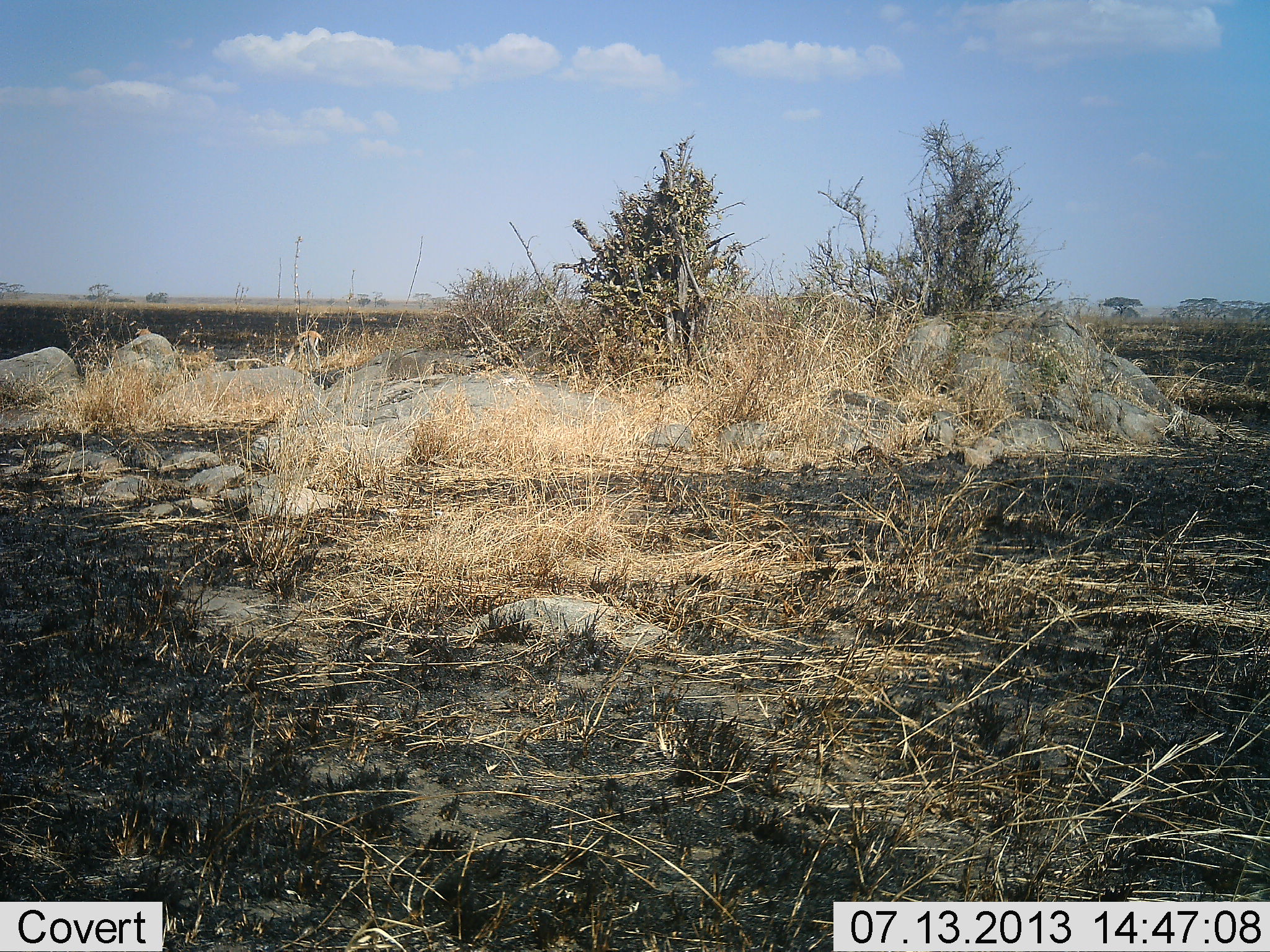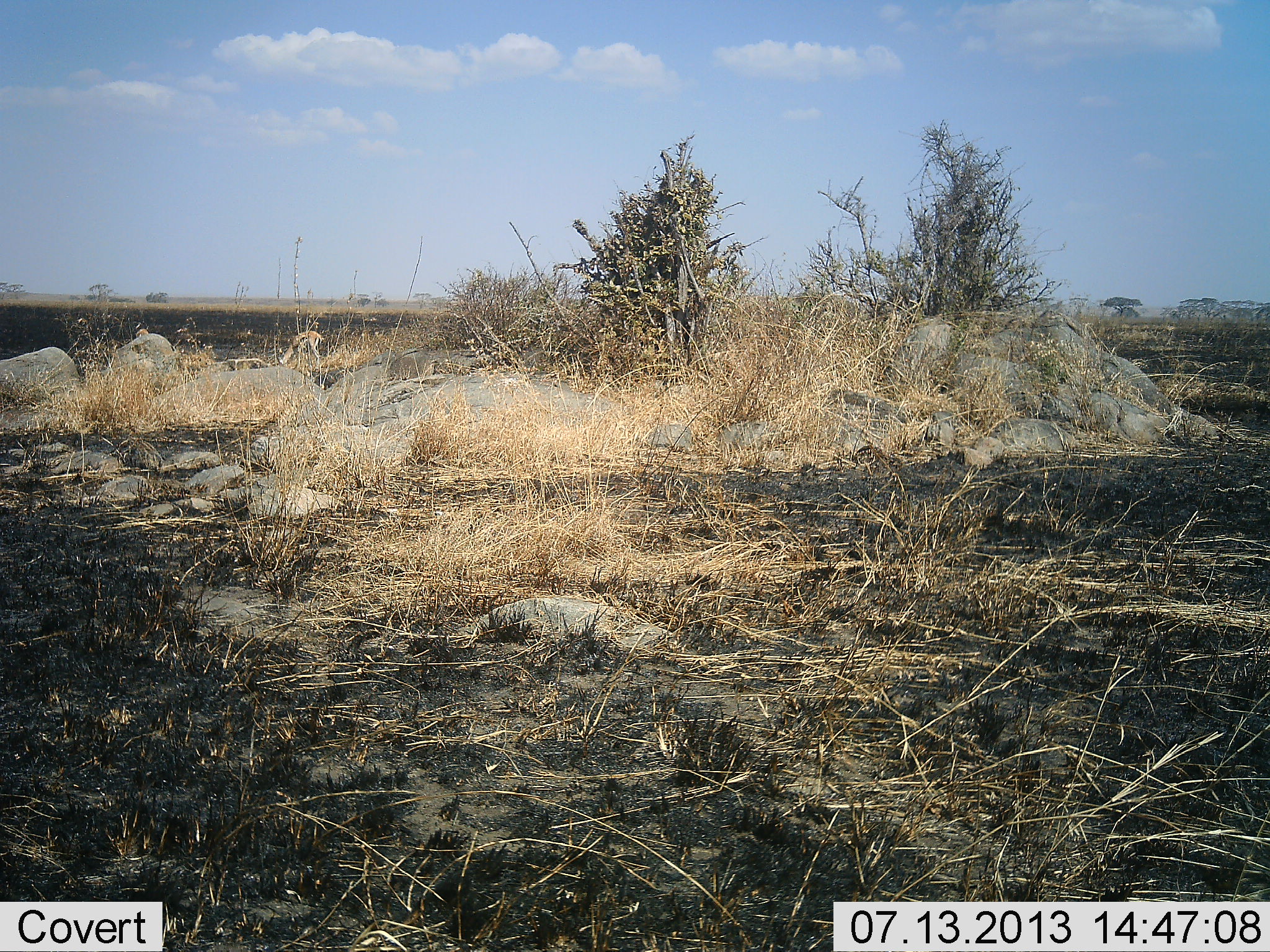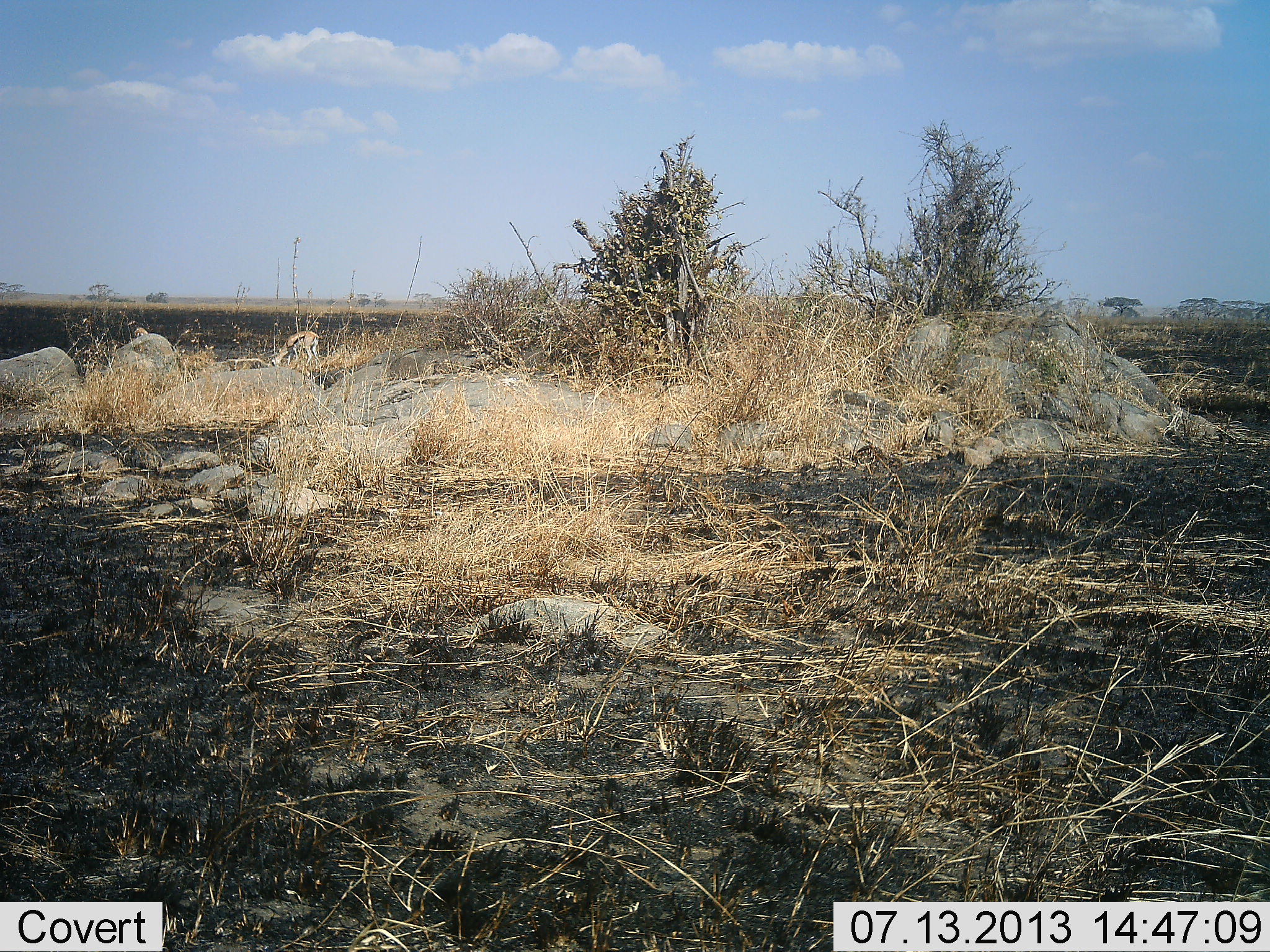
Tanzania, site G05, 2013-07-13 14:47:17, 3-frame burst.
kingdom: Animalia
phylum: Chordata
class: Mammalia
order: Artiodactyla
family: Bovidae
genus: Eudorcas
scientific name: Eudorcas thomsonii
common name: thomson's gazelle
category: gazellethomsons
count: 1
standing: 10%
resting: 0%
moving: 10%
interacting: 0%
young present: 0%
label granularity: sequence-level